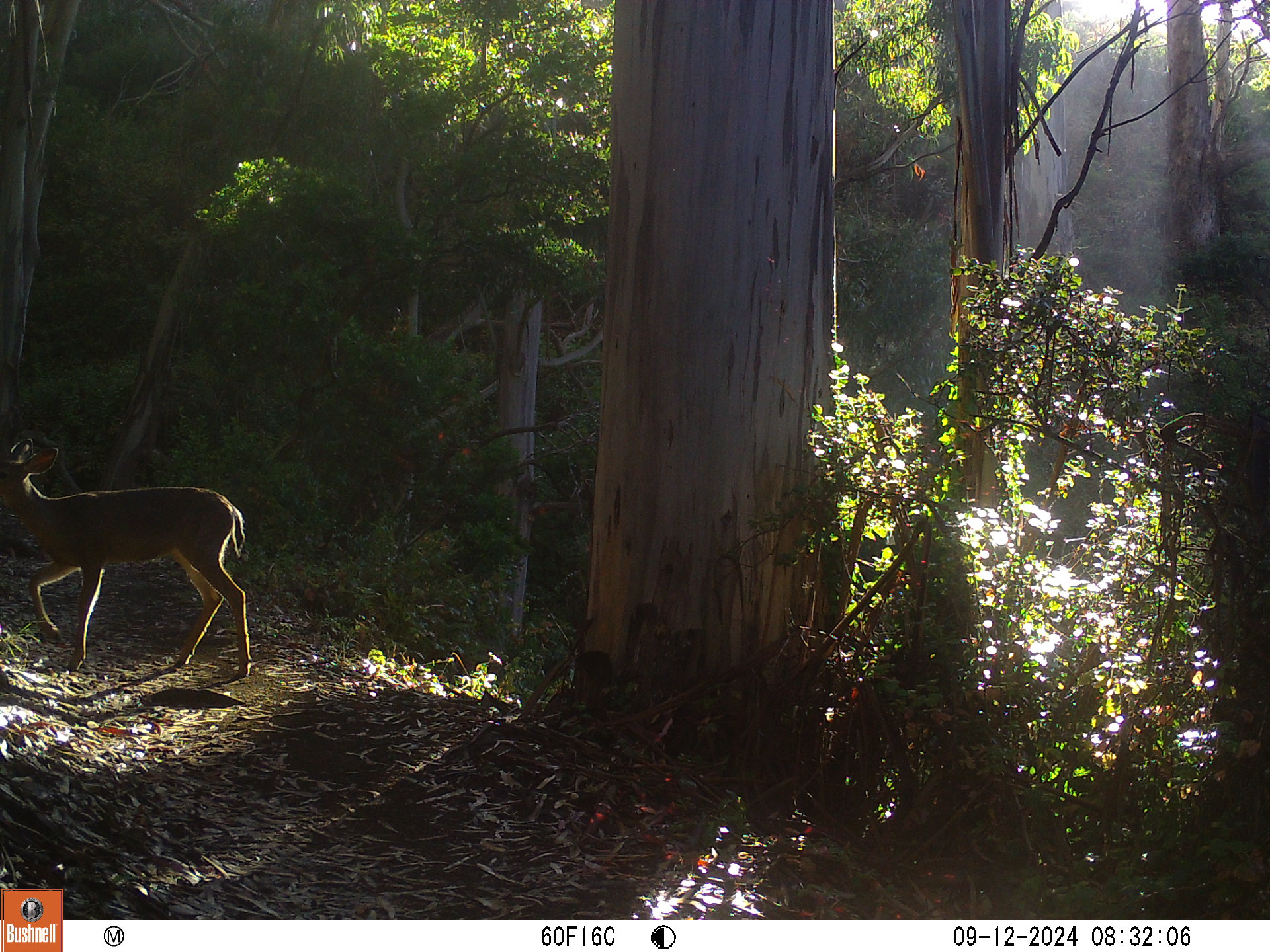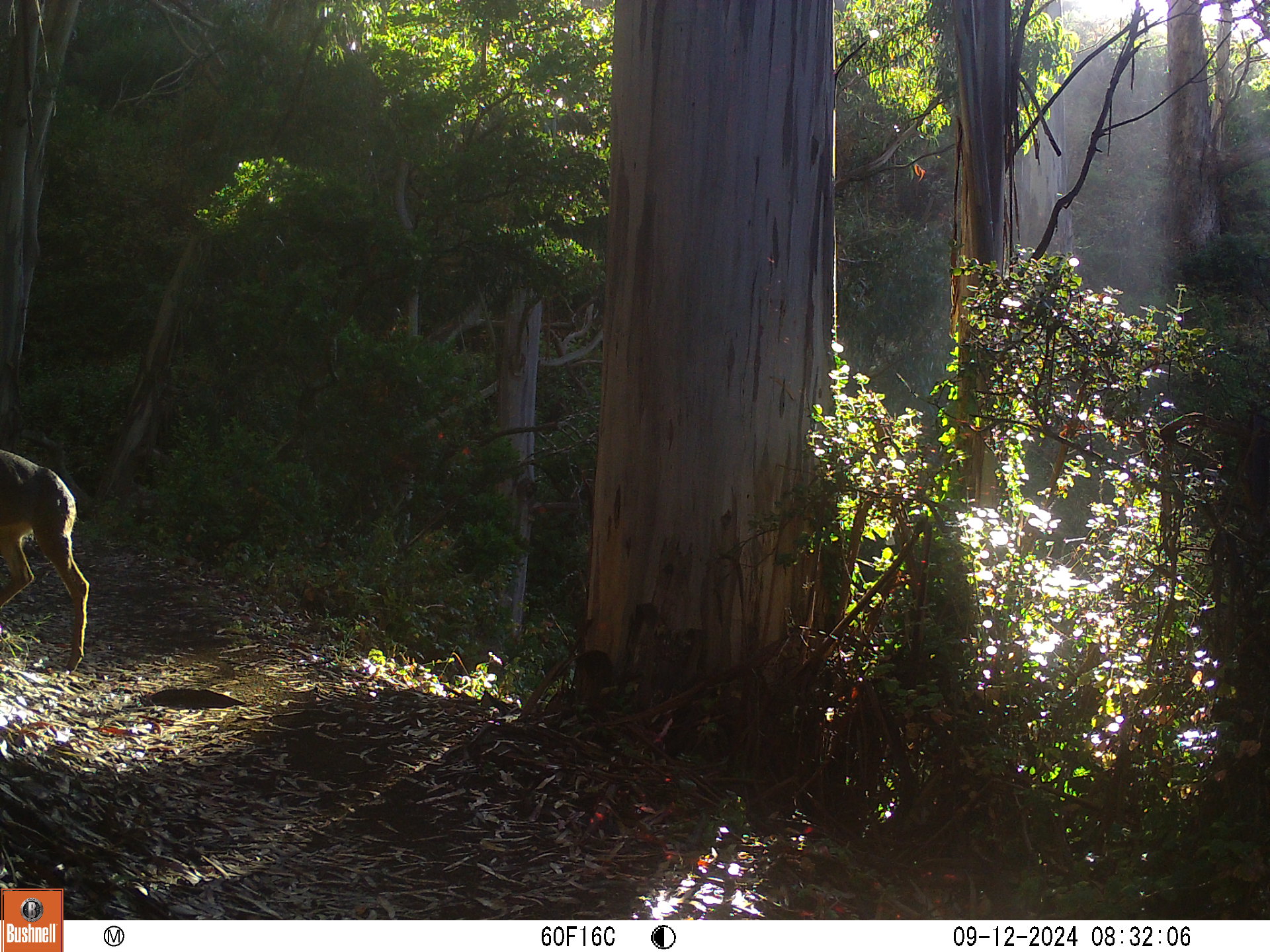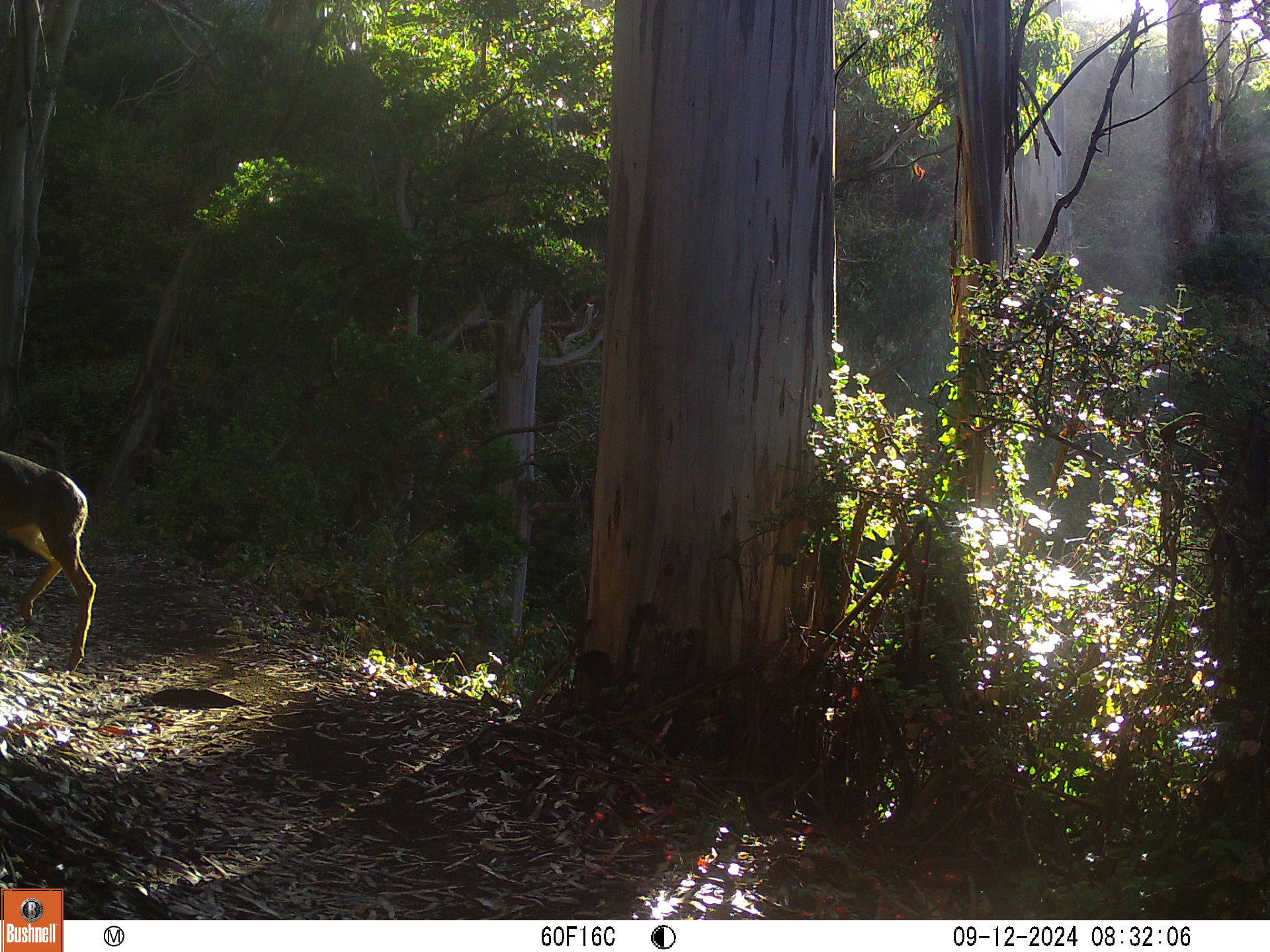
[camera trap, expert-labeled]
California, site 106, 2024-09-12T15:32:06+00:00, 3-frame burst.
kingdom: Animalia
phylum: Chordata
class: Mammalia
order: Artiodactyla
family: Cervidae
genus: Odocoileus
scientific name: Odocoileus hemionus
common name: mule deer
Mule deer (Odocoileus hemionus).